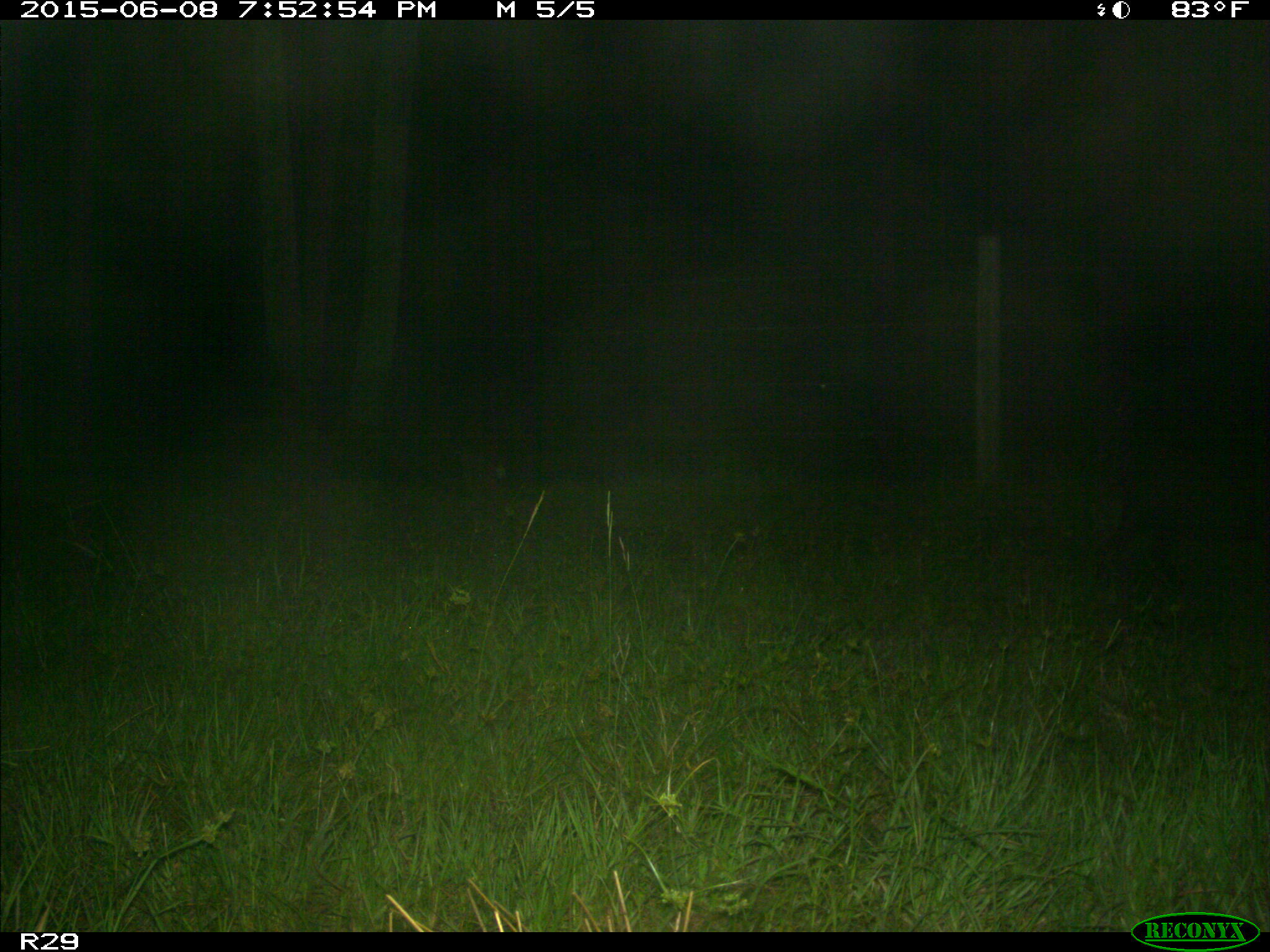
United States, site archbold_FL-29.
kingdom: Animalia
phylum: Chordata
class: Mammalia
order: Artiodactyla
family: Suidae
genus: Sus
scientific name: Sus scrofa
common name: wild boar